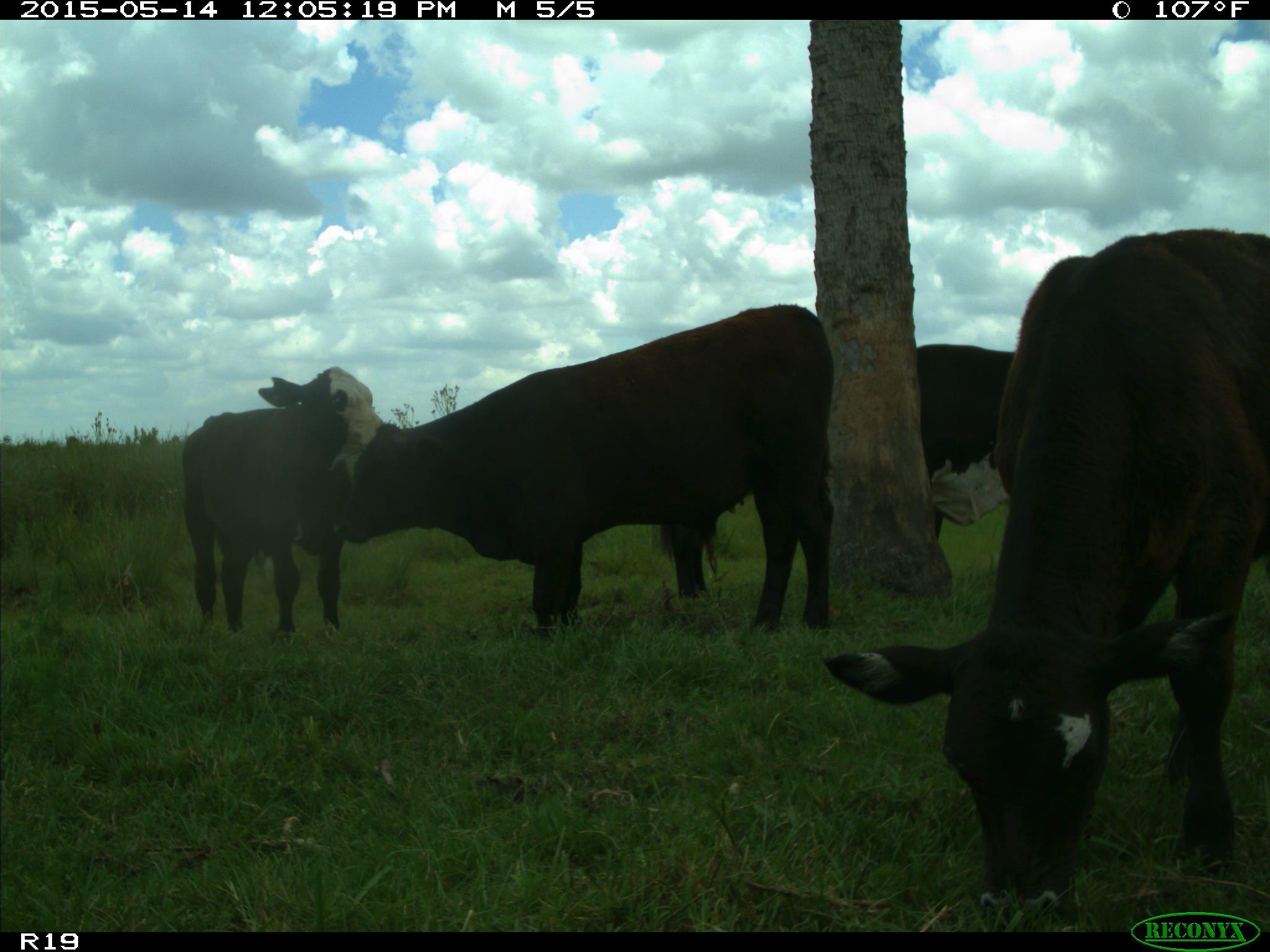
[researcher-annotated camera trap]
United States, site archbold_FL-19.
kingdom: Animalia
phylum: Chordata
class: Mammalia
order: Artiodactyla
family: Bovidae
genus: Bos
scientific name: Bos taurus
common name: domestic cow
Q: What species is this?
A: Bos taurus (domestic cow).